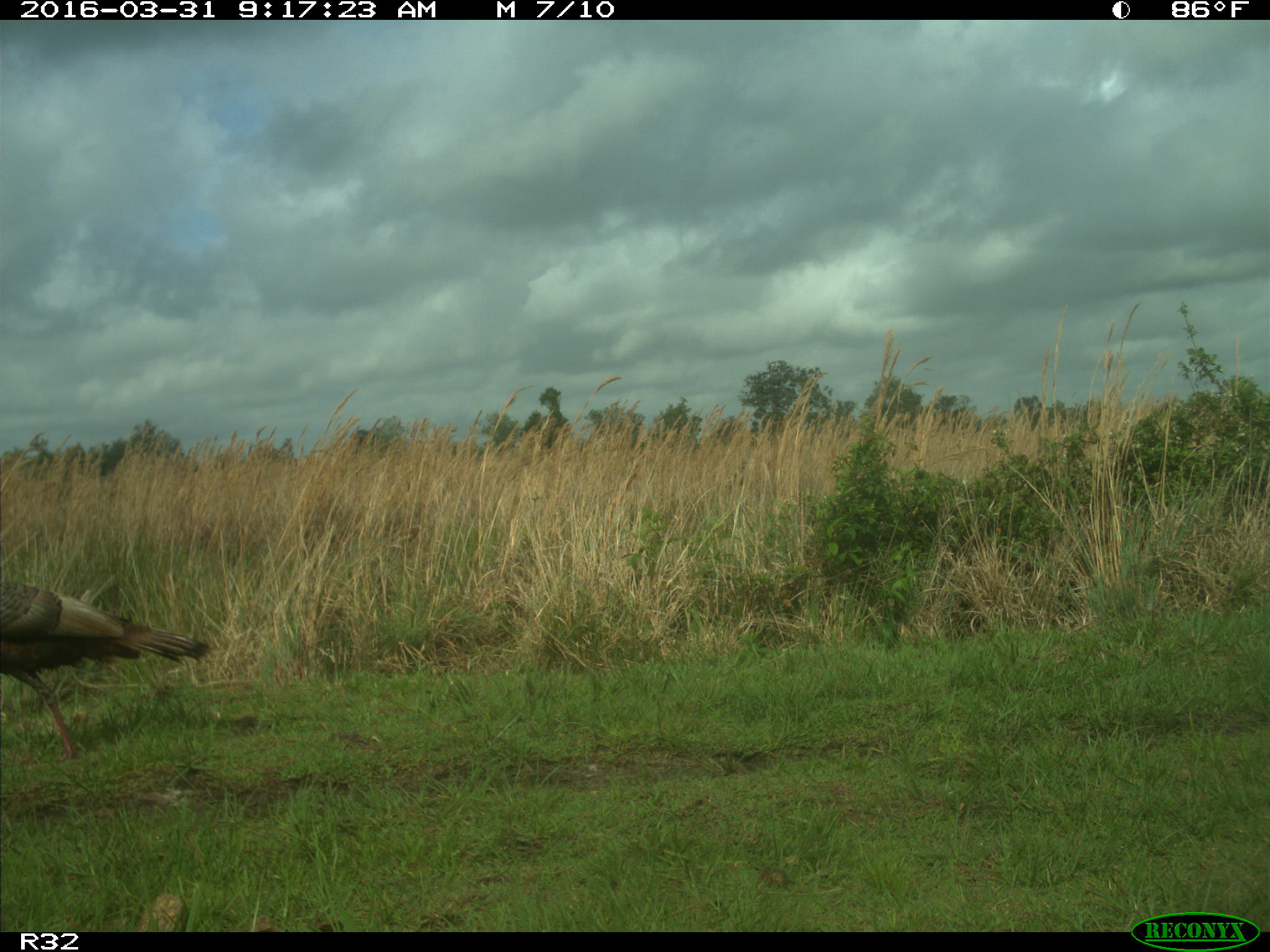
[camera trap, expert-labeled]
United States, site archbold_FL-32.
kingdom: Animalia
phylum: Chordata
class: Aves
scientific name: Aves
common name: birds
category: unidentified bird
Unidentified bird (birds) (Aves).